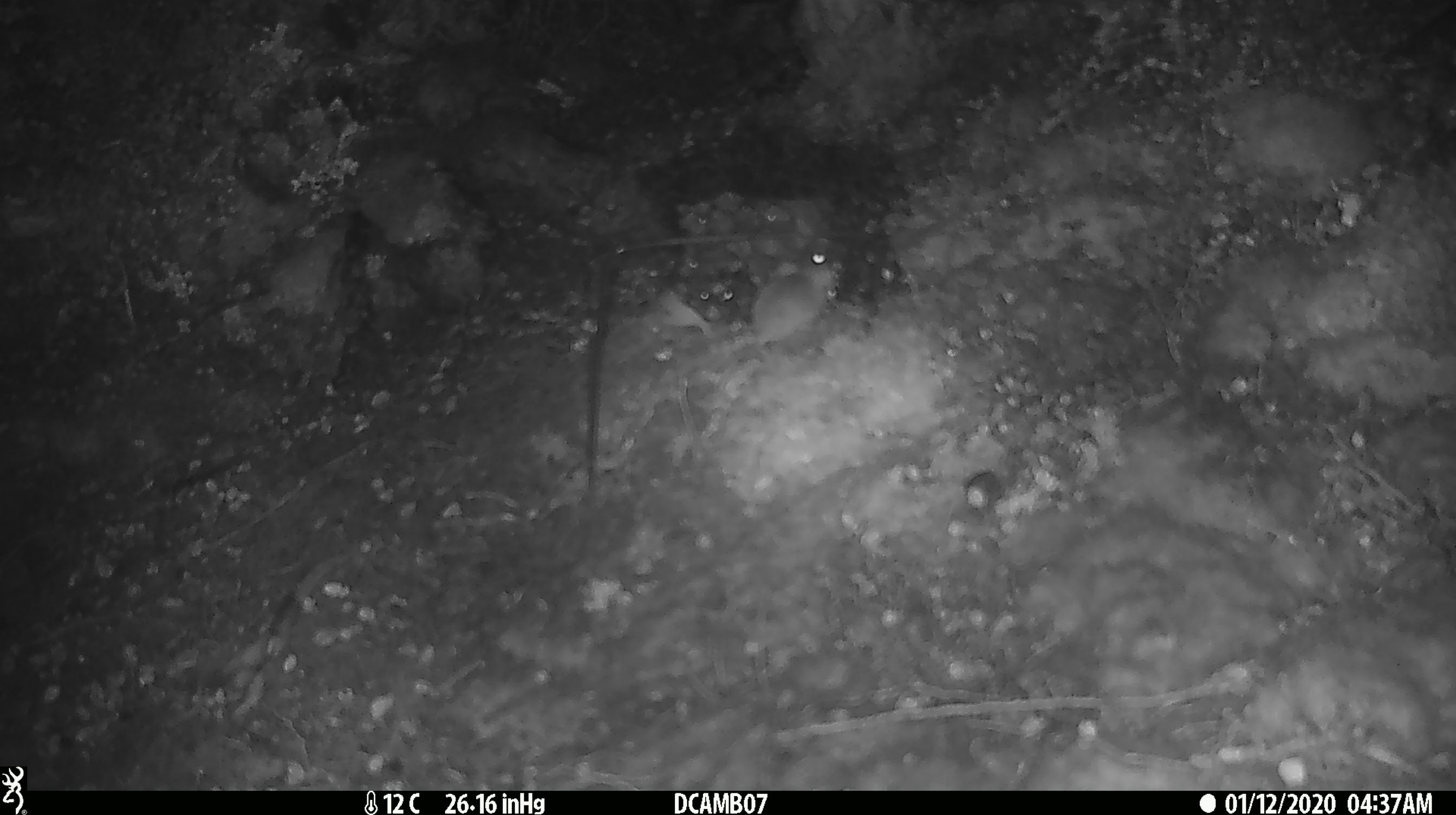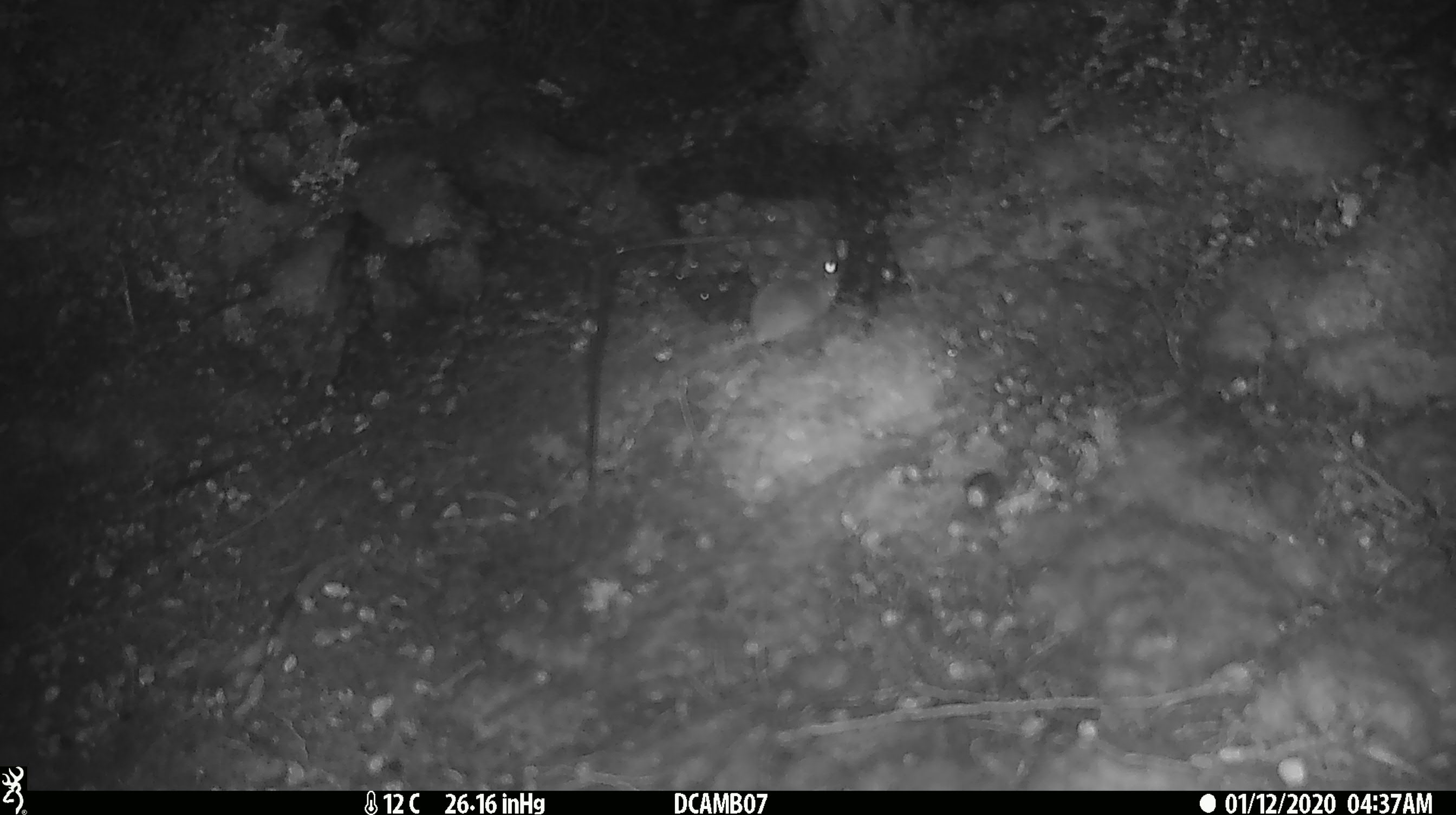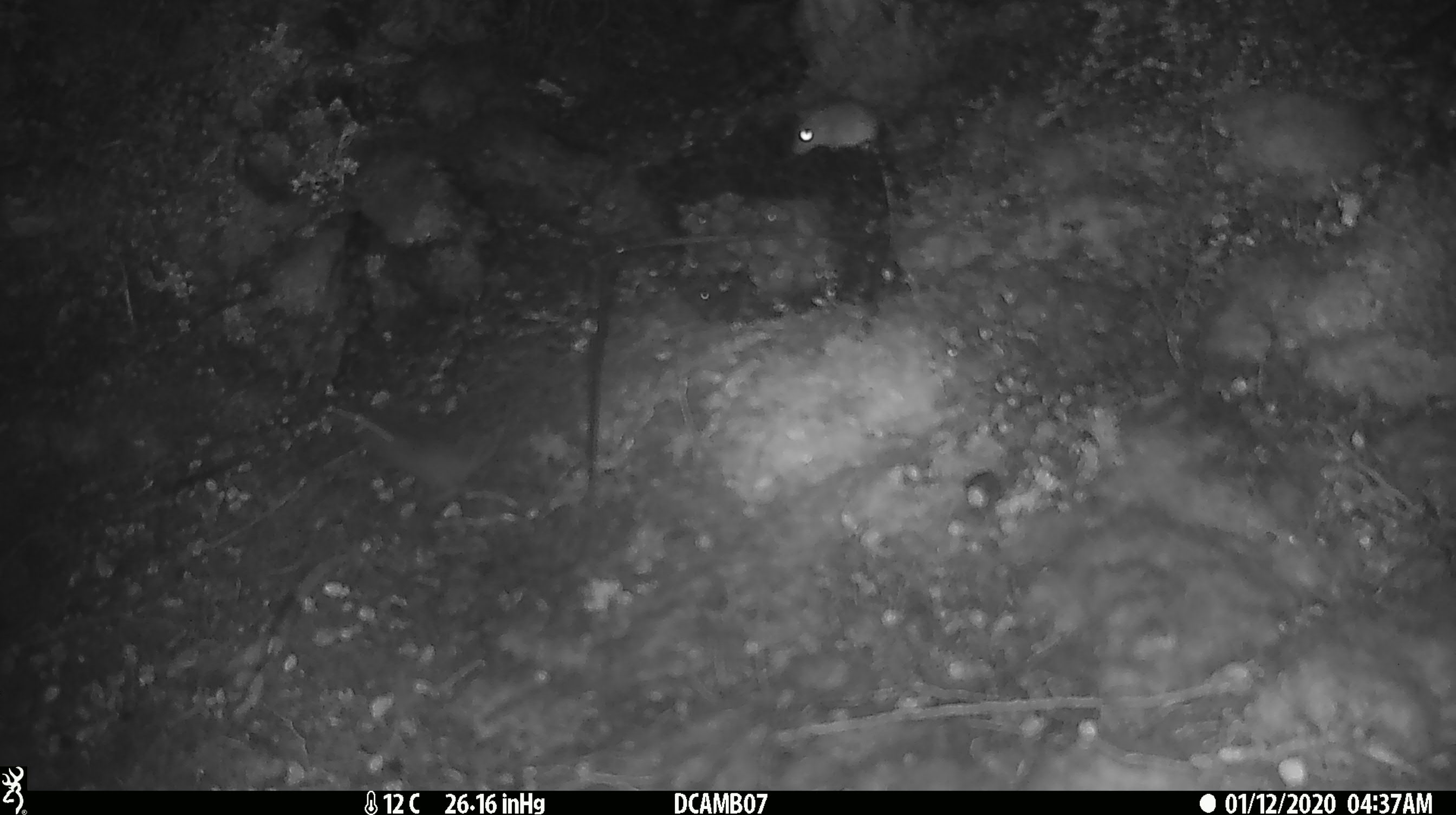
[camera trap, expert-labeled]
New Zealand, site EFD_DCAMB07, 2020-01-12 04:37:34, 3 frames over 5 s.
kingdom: Animalia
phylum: Chordata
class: Mammalia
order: Rodentia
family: Muridae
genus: Mus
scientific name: Mus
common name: mouse